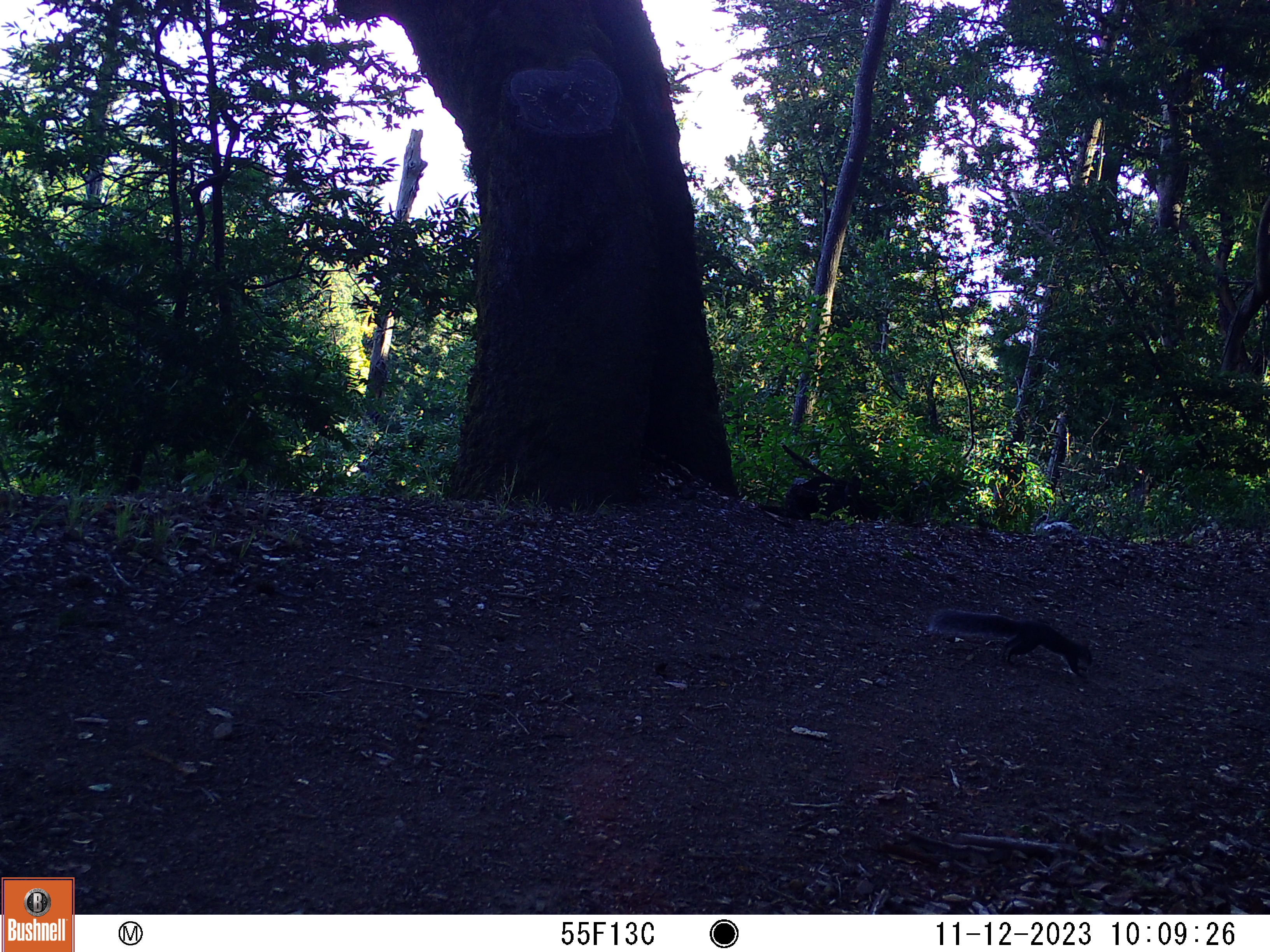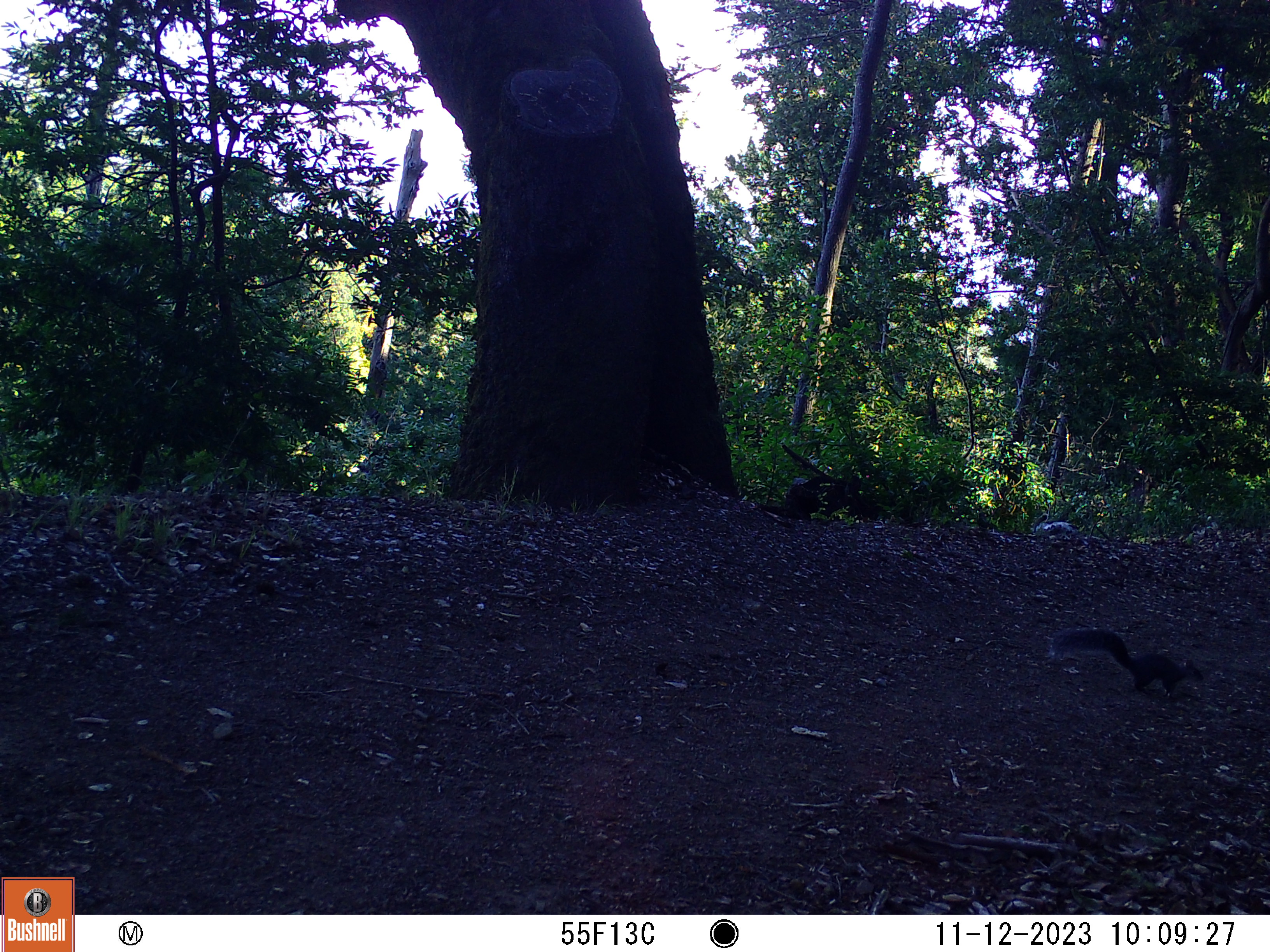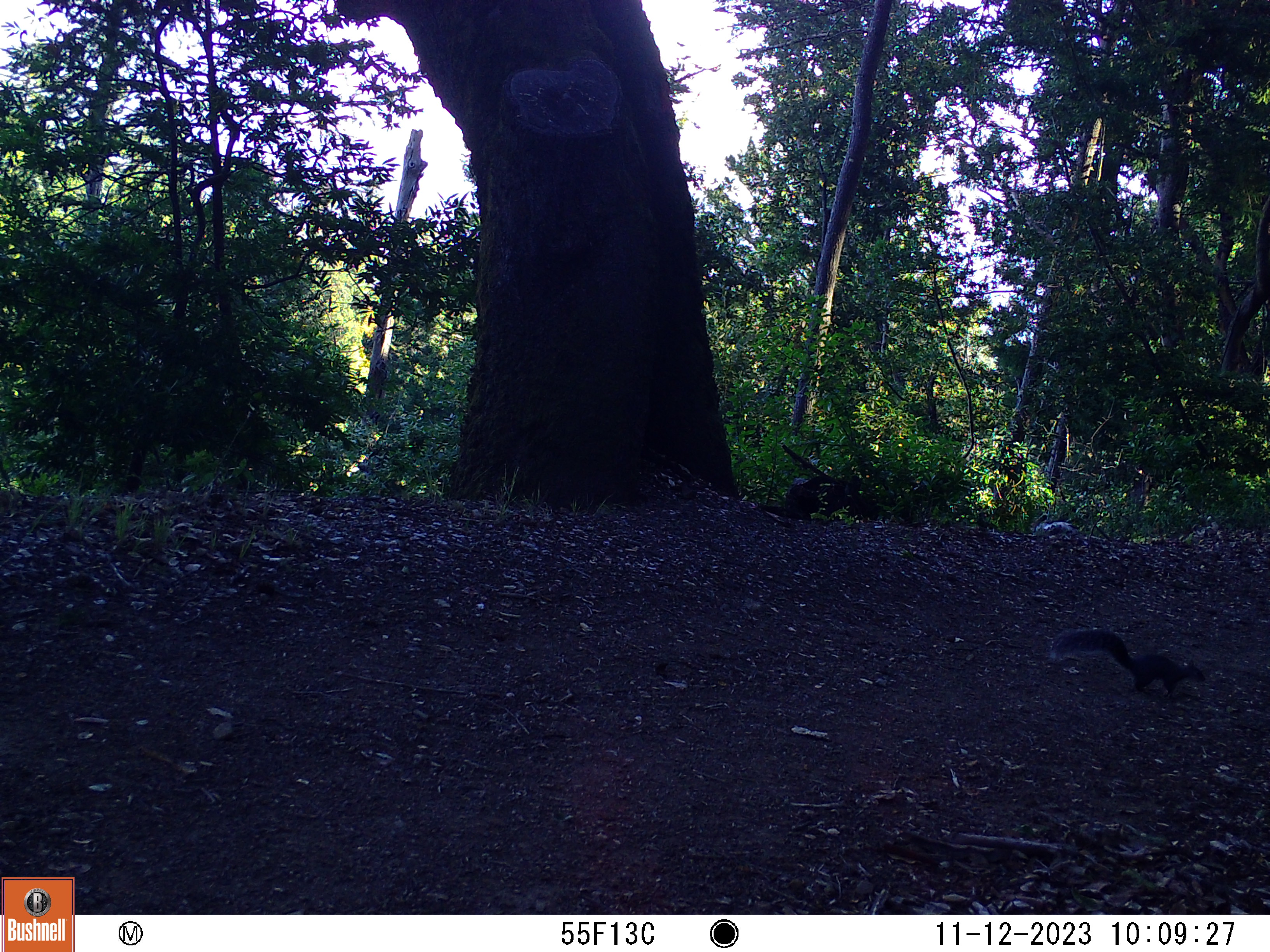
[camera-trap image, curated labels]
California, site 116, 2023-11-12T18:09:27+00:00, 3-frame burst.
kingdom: Animalia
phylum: Chordata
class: Mammalia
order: Rodentia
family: Sciuridae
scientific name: Sciuridae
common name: squirrel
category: unknown squirrel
Unknown squirrel (squirrel) (Sciuridae).